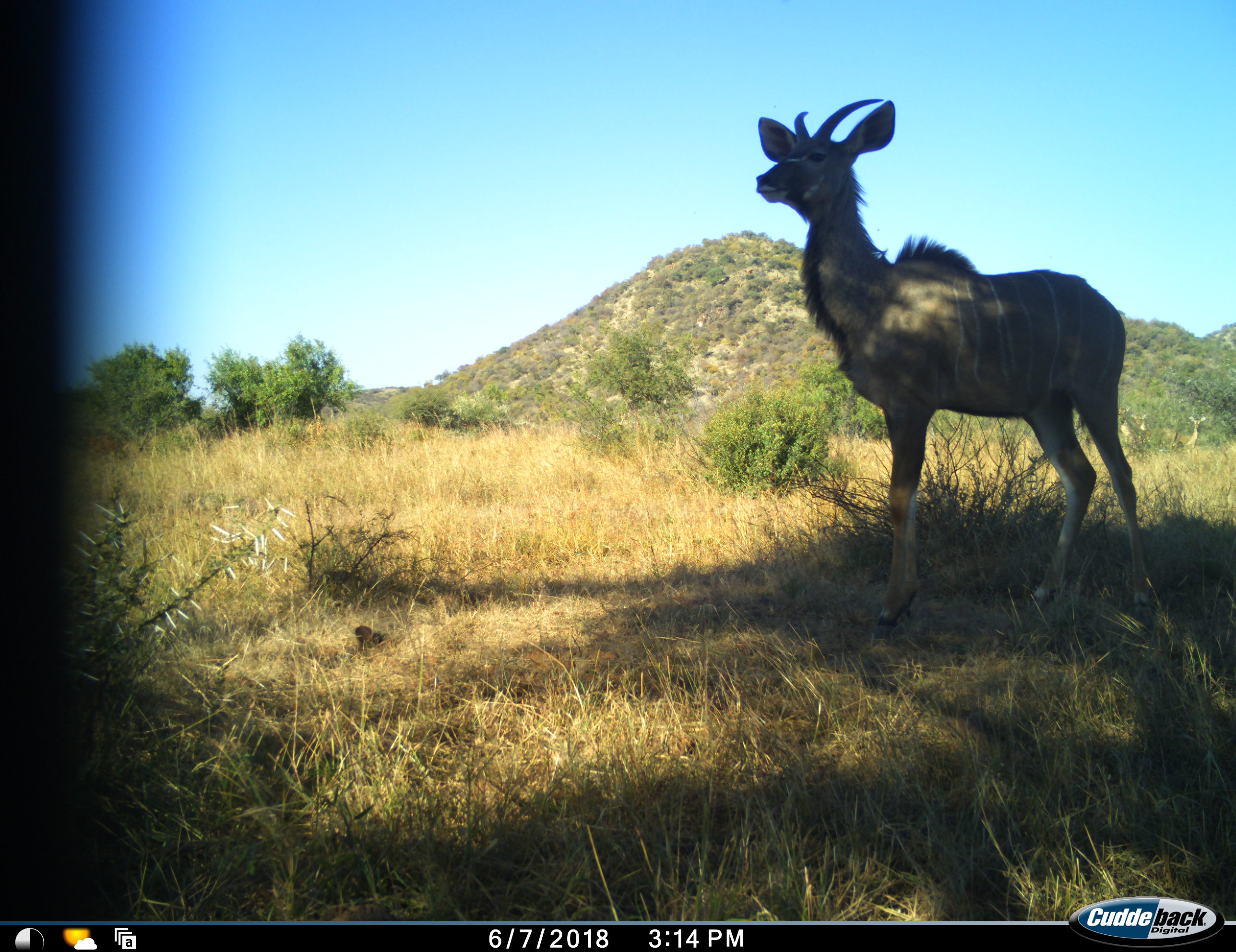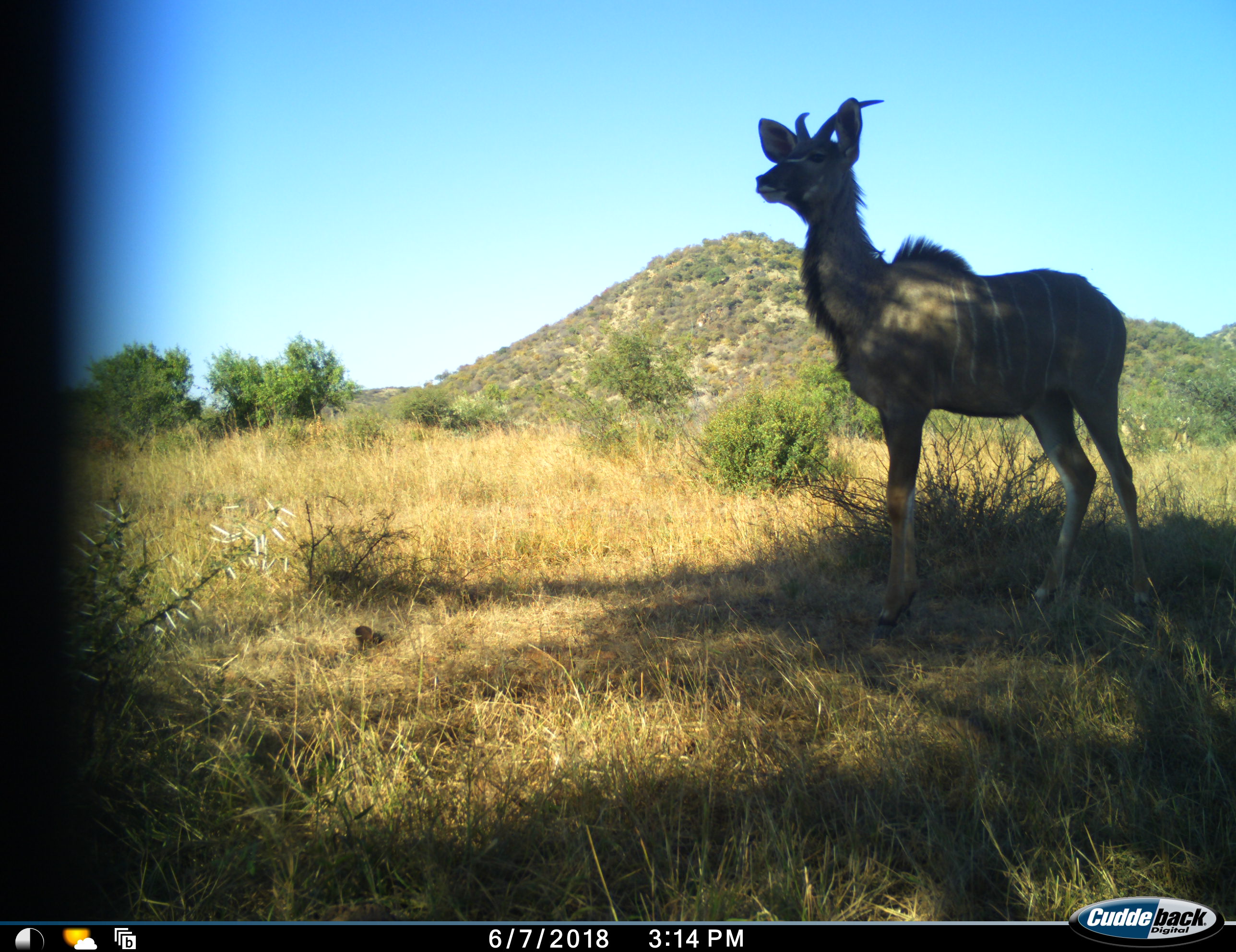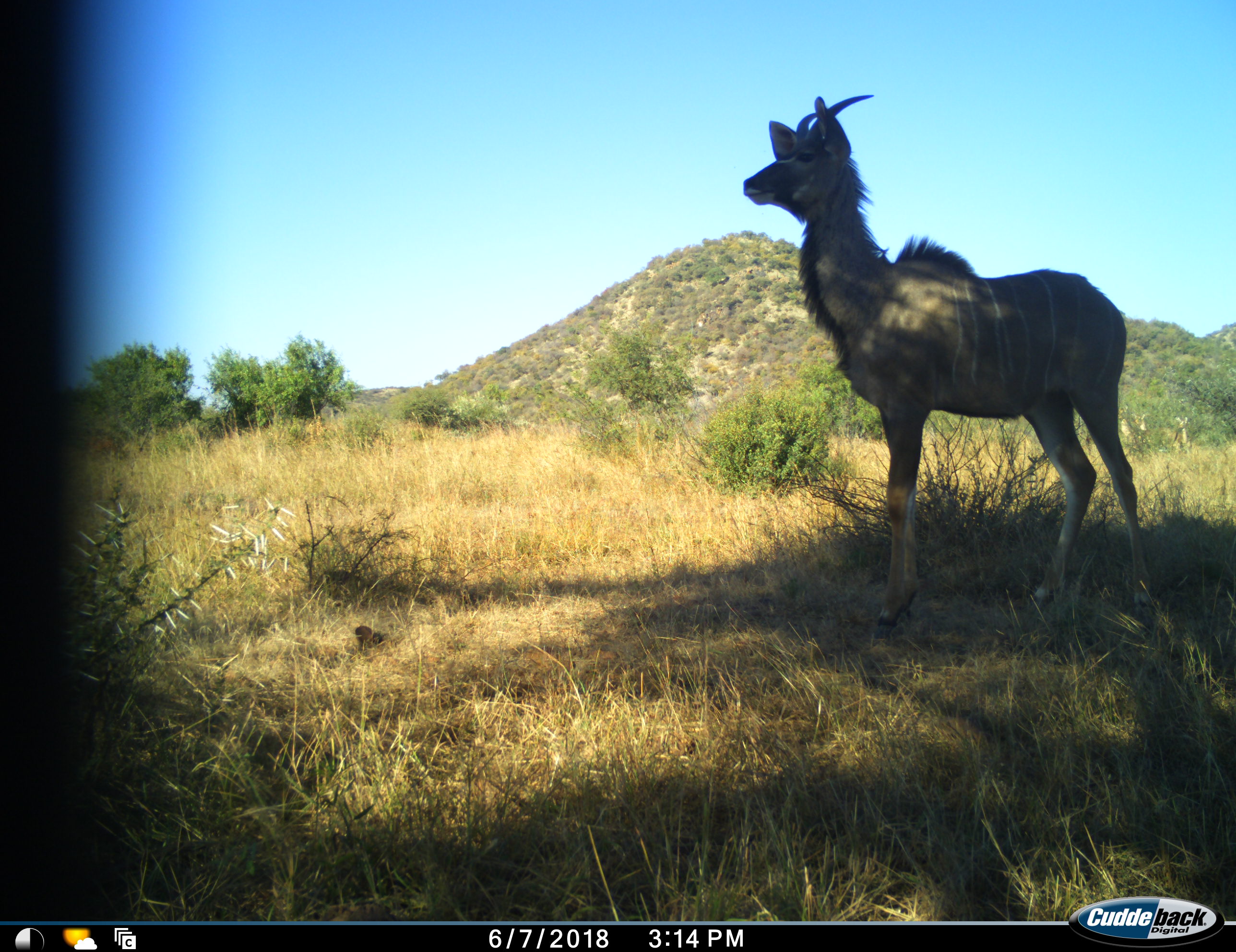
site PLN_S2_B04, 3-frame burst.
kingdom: Animalia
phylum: Chordata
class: Mammalia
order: Artiodactyla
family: Bovidae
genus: Tragelaphus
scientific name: Tragelaphus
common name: kudu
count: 1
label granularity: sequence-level